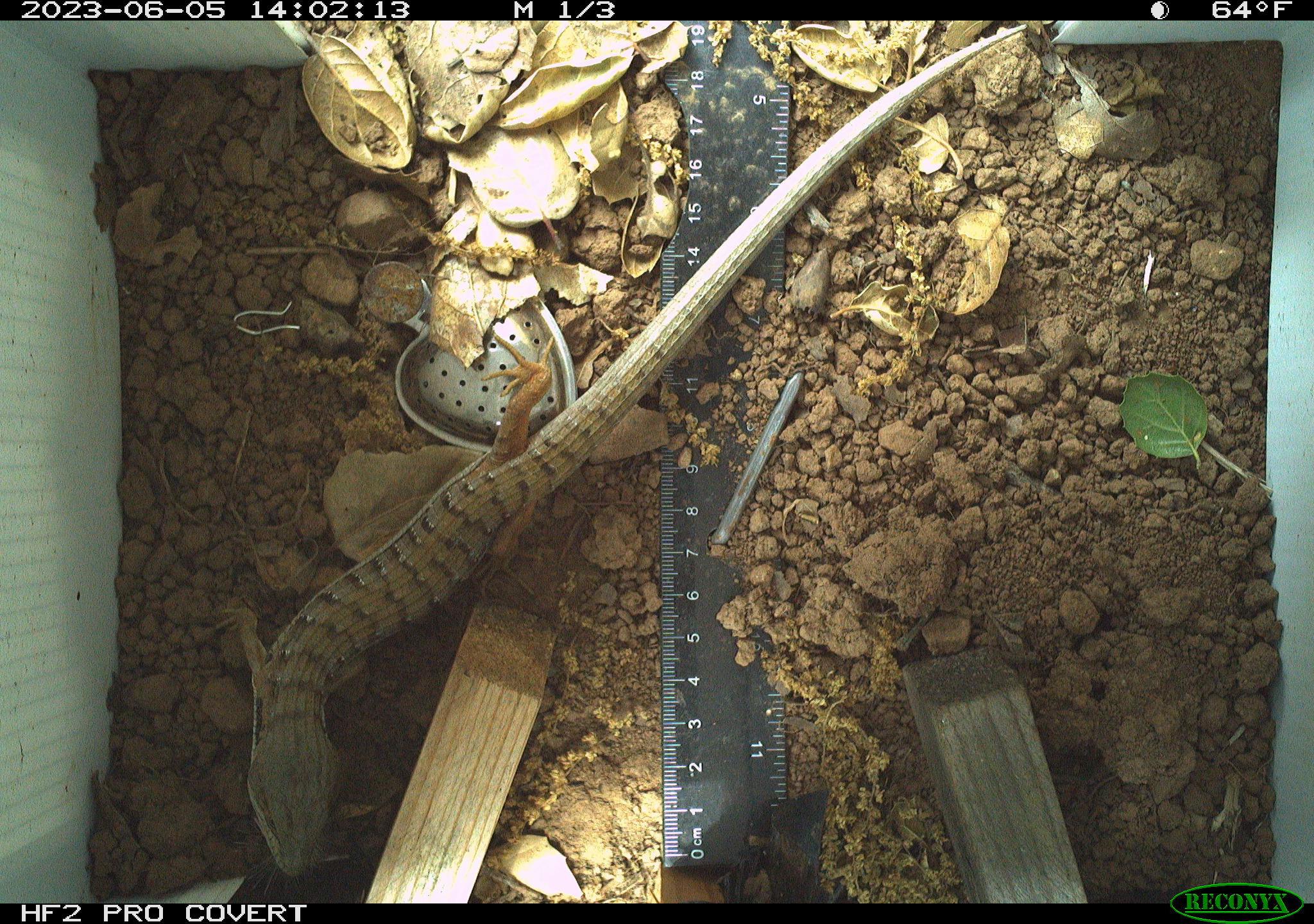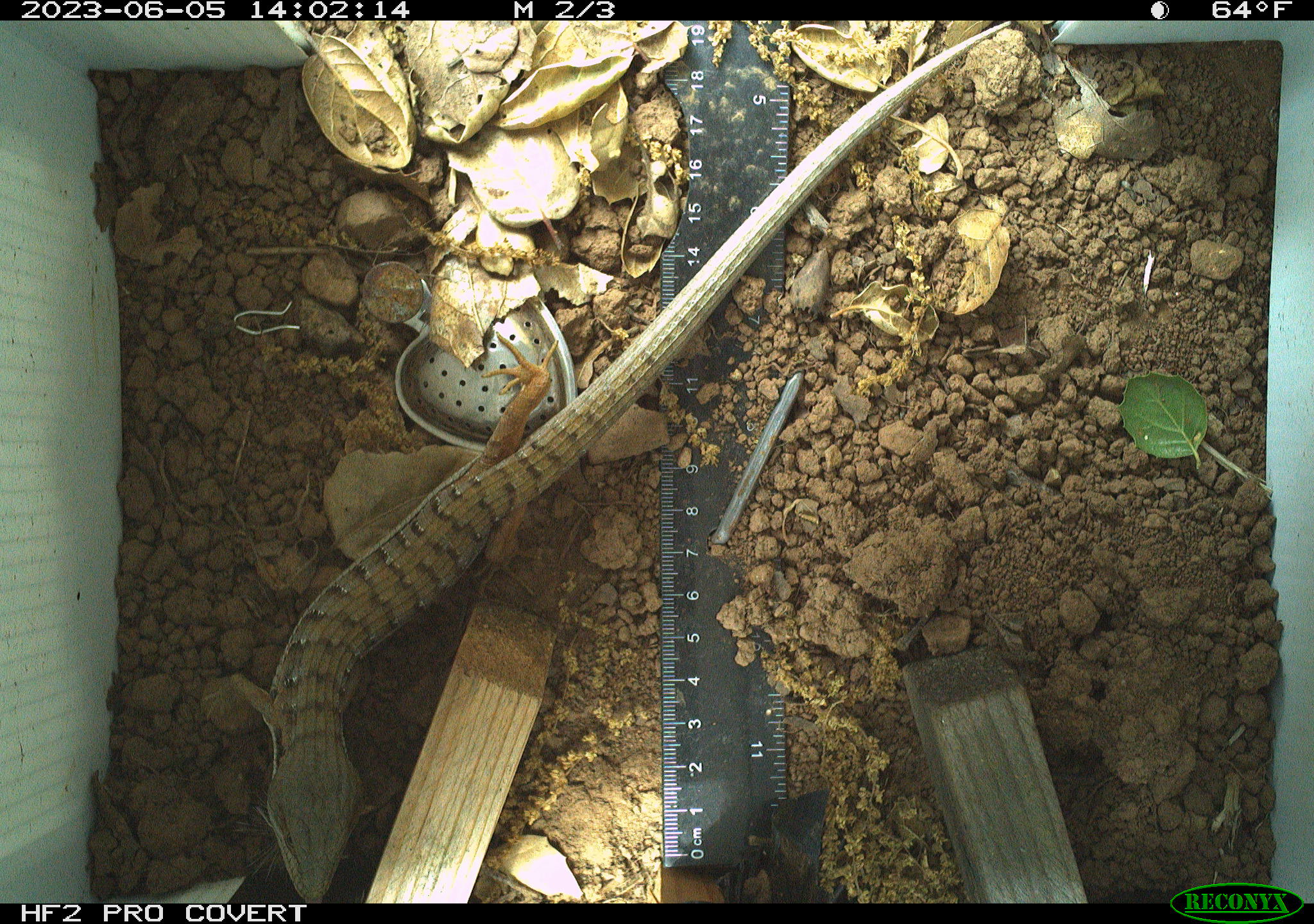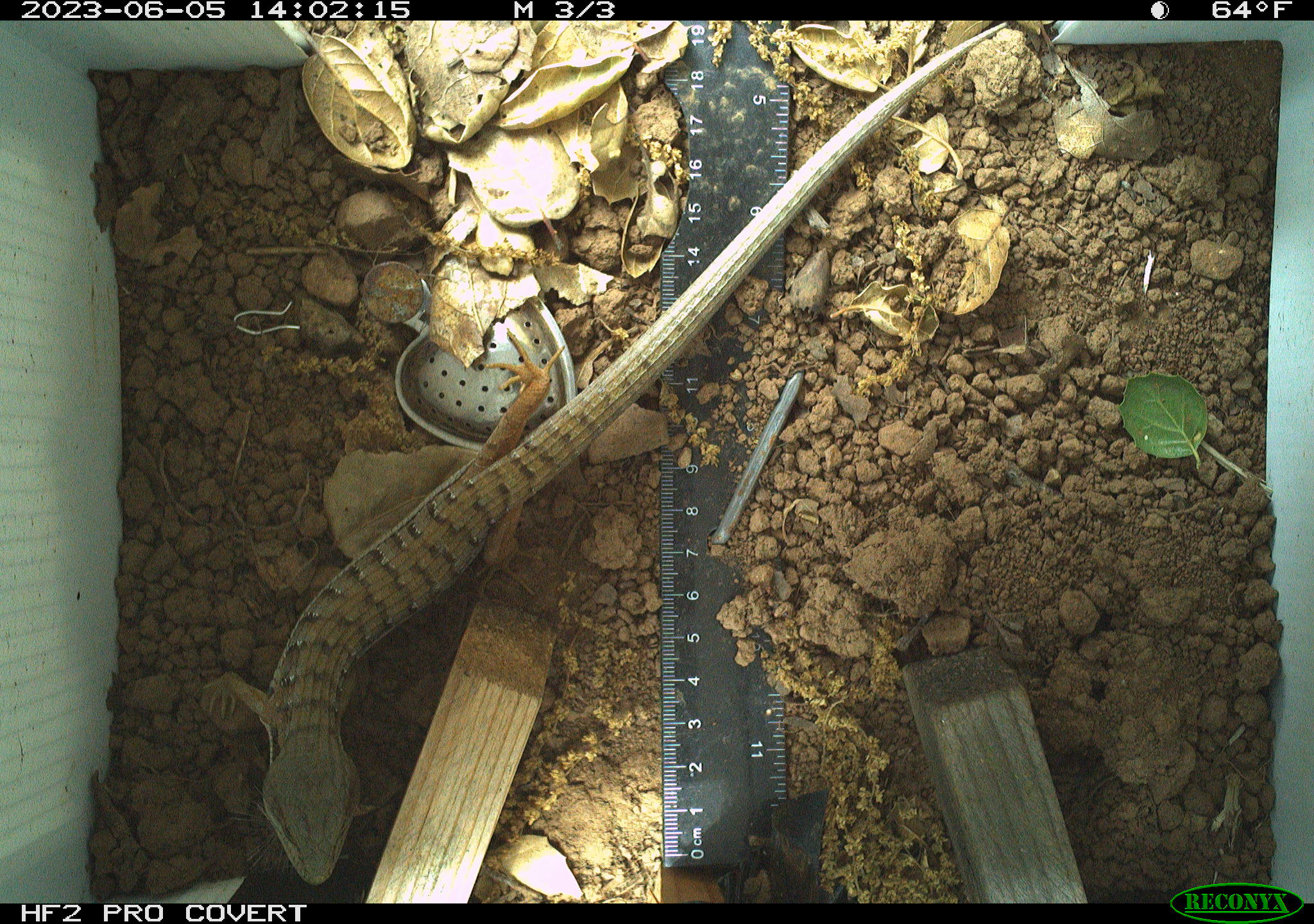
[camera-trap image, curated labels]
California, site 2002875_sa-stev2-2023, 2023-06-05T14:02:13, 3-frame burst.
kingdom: Animalia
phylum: Chordata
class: Reptilia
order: Squamata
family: Anguidae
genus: Elgaria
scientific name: Elgaria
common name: alligator lizards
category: elgaria species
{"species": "elgaria species (alligator lizards) (Elgaria)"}